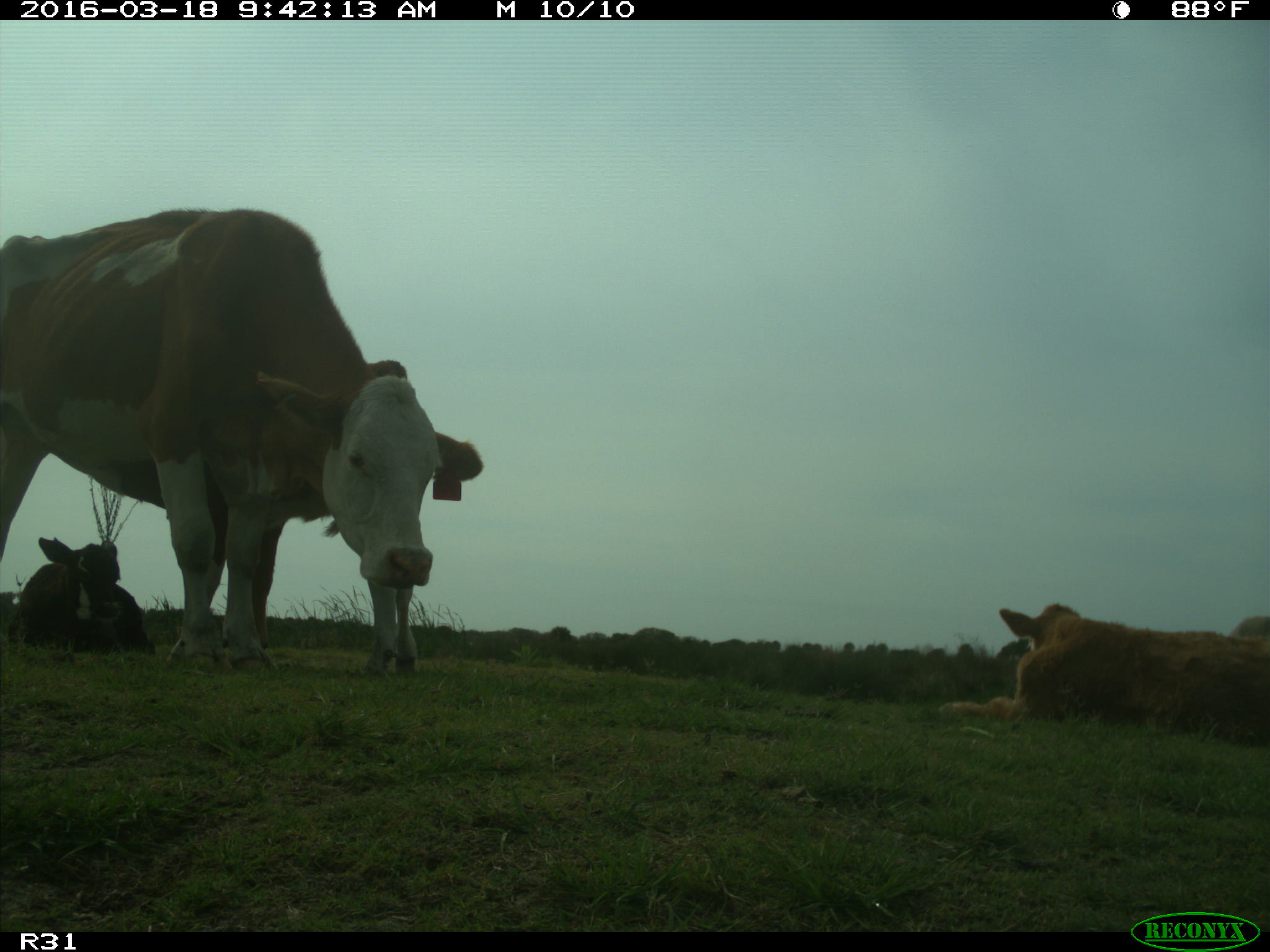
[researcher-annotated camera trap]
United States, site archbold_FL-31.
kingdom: Animalia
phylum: Chordata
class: Mammalia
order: Artiodactyla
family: Bovidae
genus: Bos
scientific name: Bos taurus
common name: domestic cow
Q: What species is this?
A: Bos taurus (domestic cow).